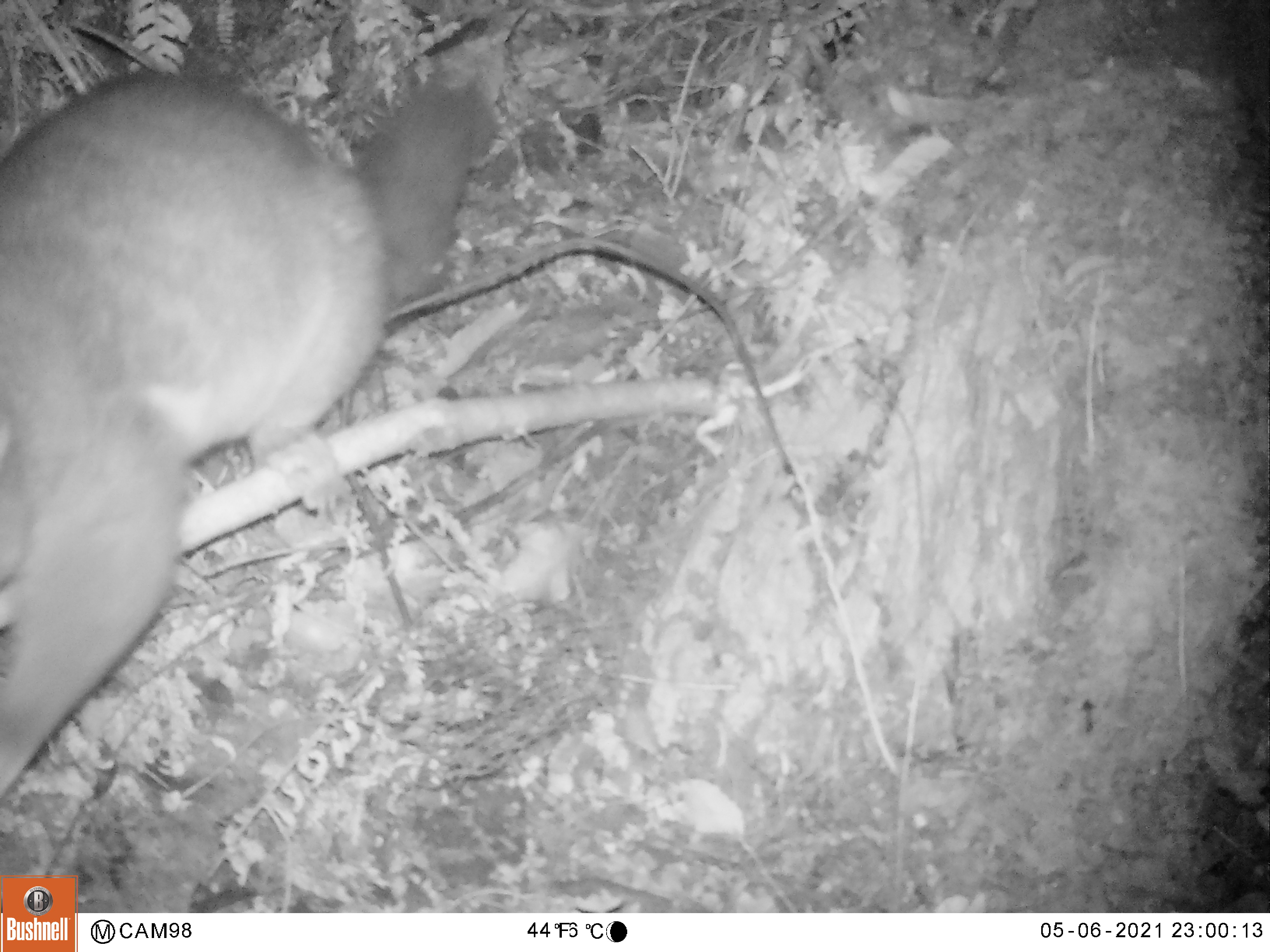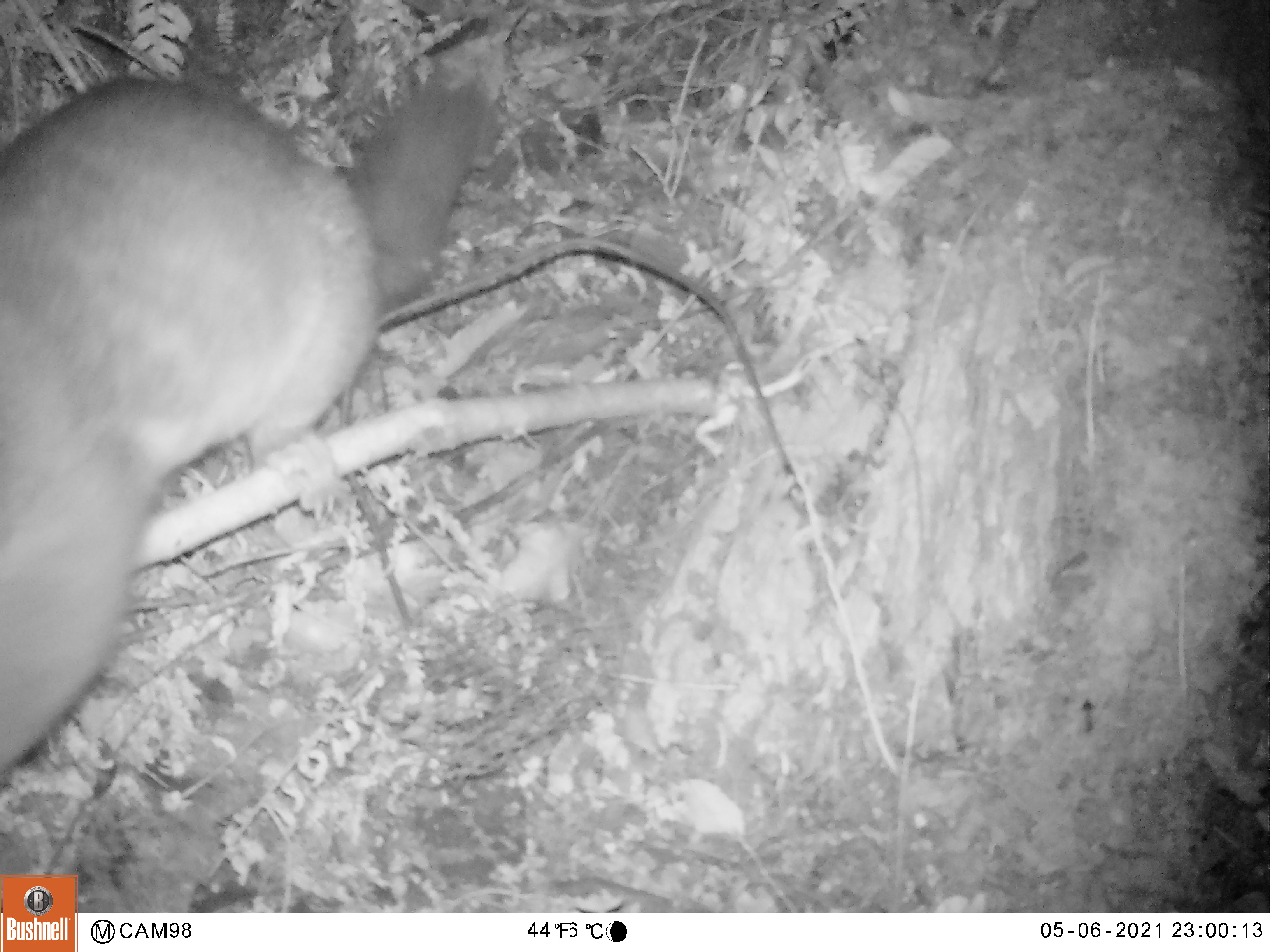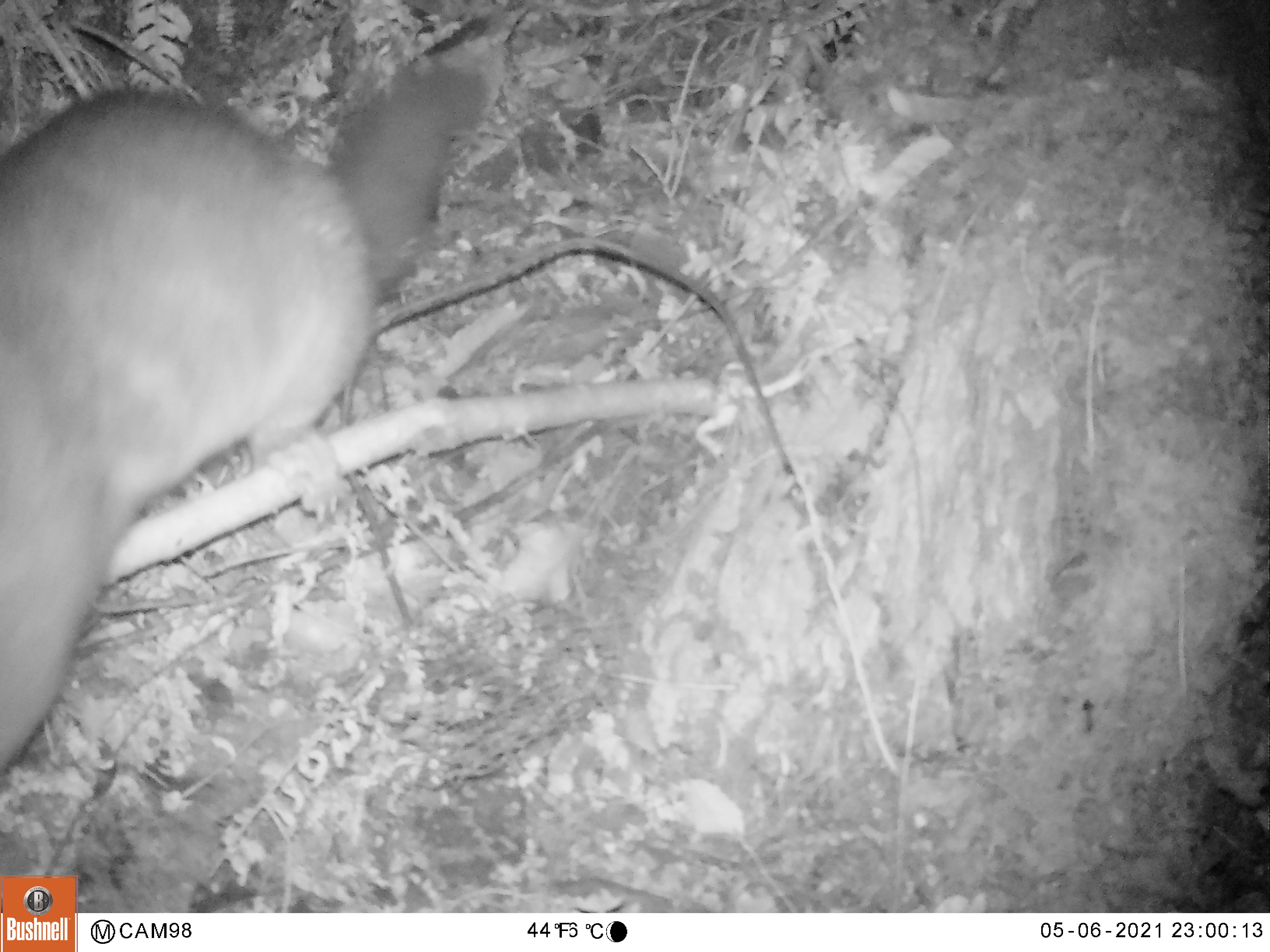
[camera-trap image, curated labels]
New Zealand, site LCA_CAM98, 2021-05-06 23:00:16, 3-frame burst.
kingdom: Animalia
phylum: Chordata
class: Mammalia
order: Diprotodontia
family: Phalangeridae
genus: Trichosurus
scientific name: Trichosurus vulpecula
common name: common brushtail possum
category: possum